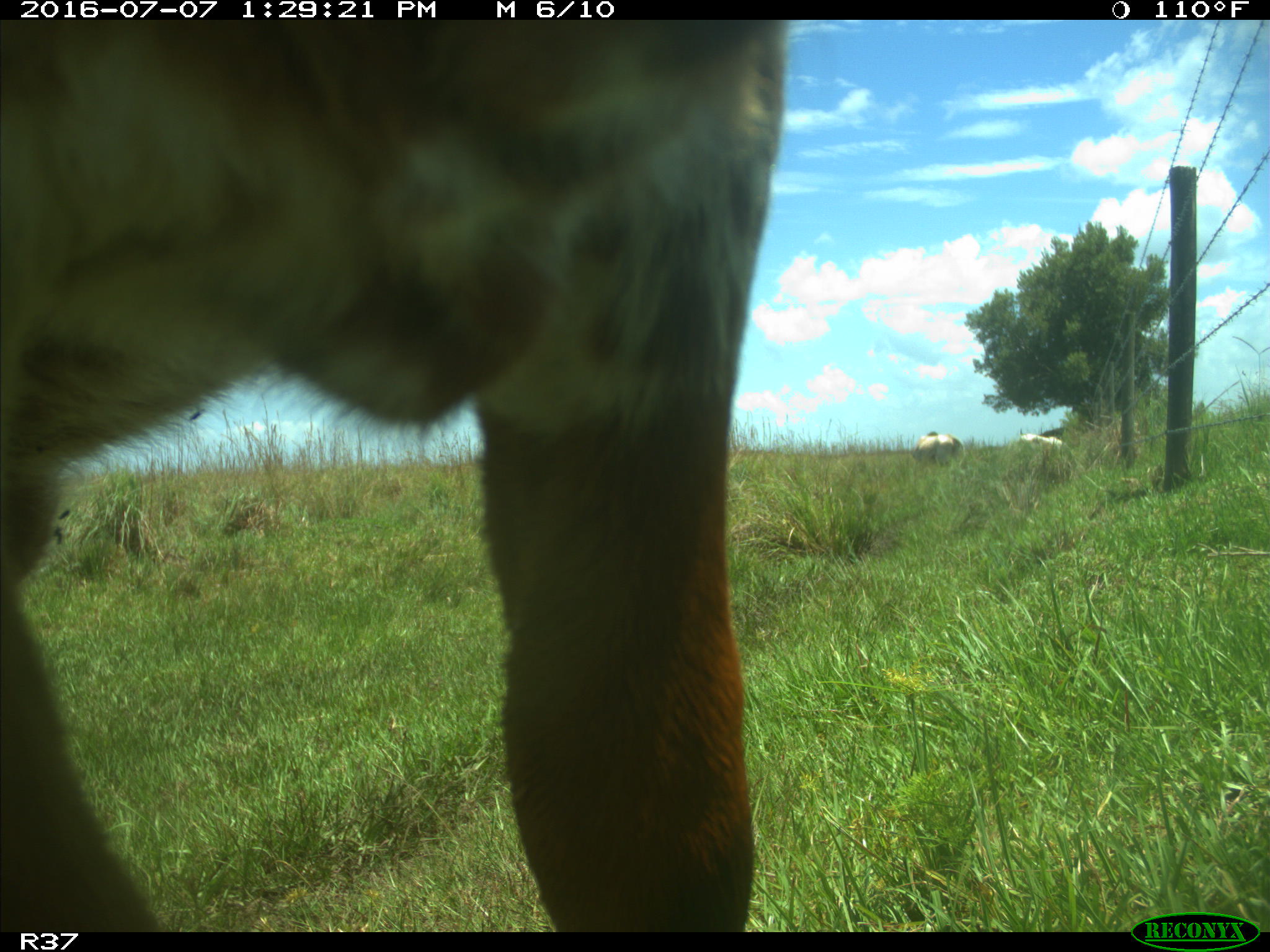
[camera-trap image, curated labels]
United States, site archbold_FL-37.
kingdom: Animalia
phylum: Chordata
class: Mammalia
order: Artiodactyla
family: Bovidae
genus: Bos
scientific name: Bos taurus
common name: domestic cow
Bos taurus (domestic cow).